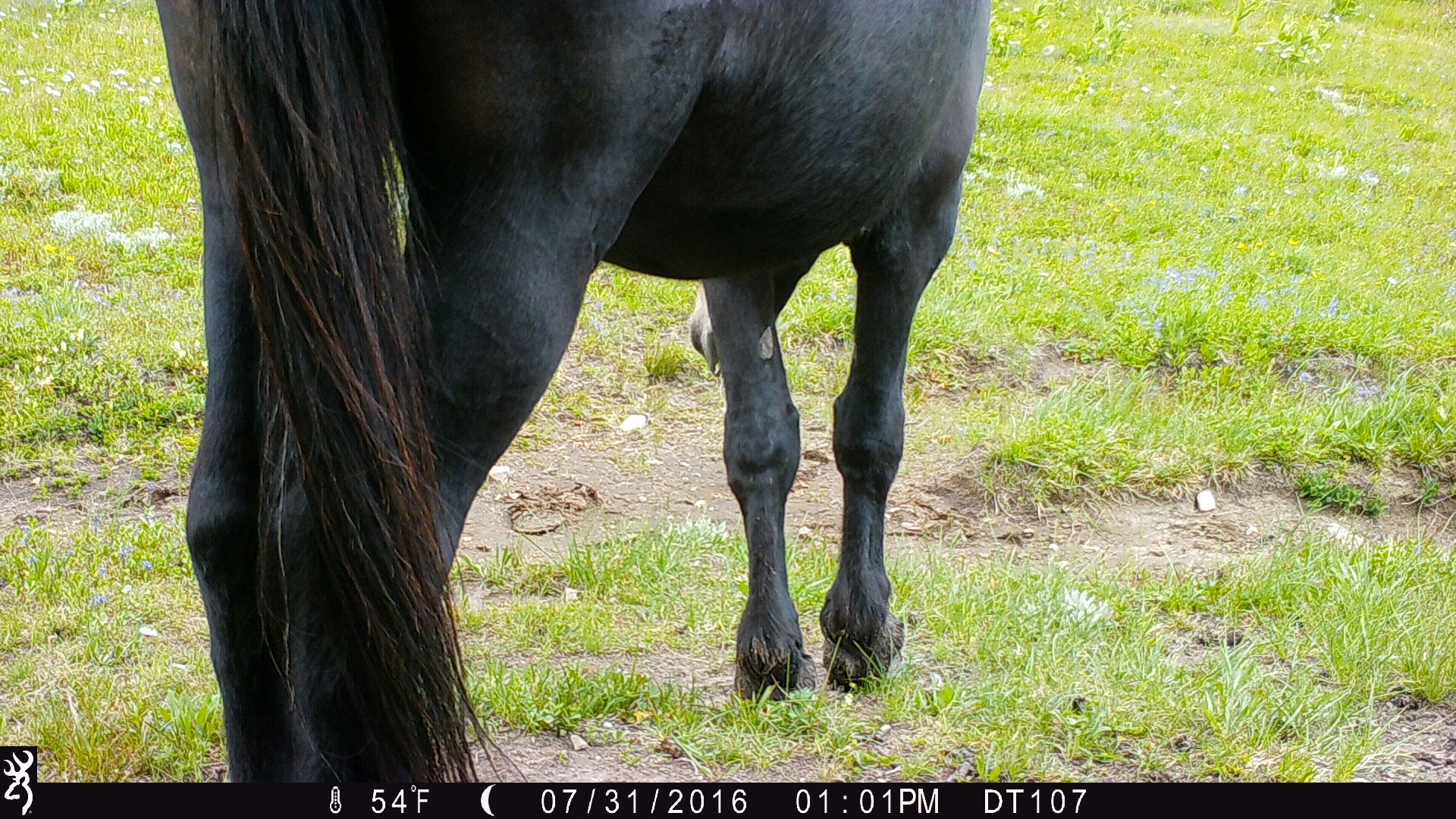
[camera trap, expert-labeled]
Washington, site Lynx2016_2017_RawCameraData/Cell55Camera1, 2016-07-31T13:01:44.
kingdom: Animalia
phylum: Chordata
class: Mammalia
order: Perissodactyla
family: Equidae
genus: Equus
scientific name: Equus caballus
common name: domestic horse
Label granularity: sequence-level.